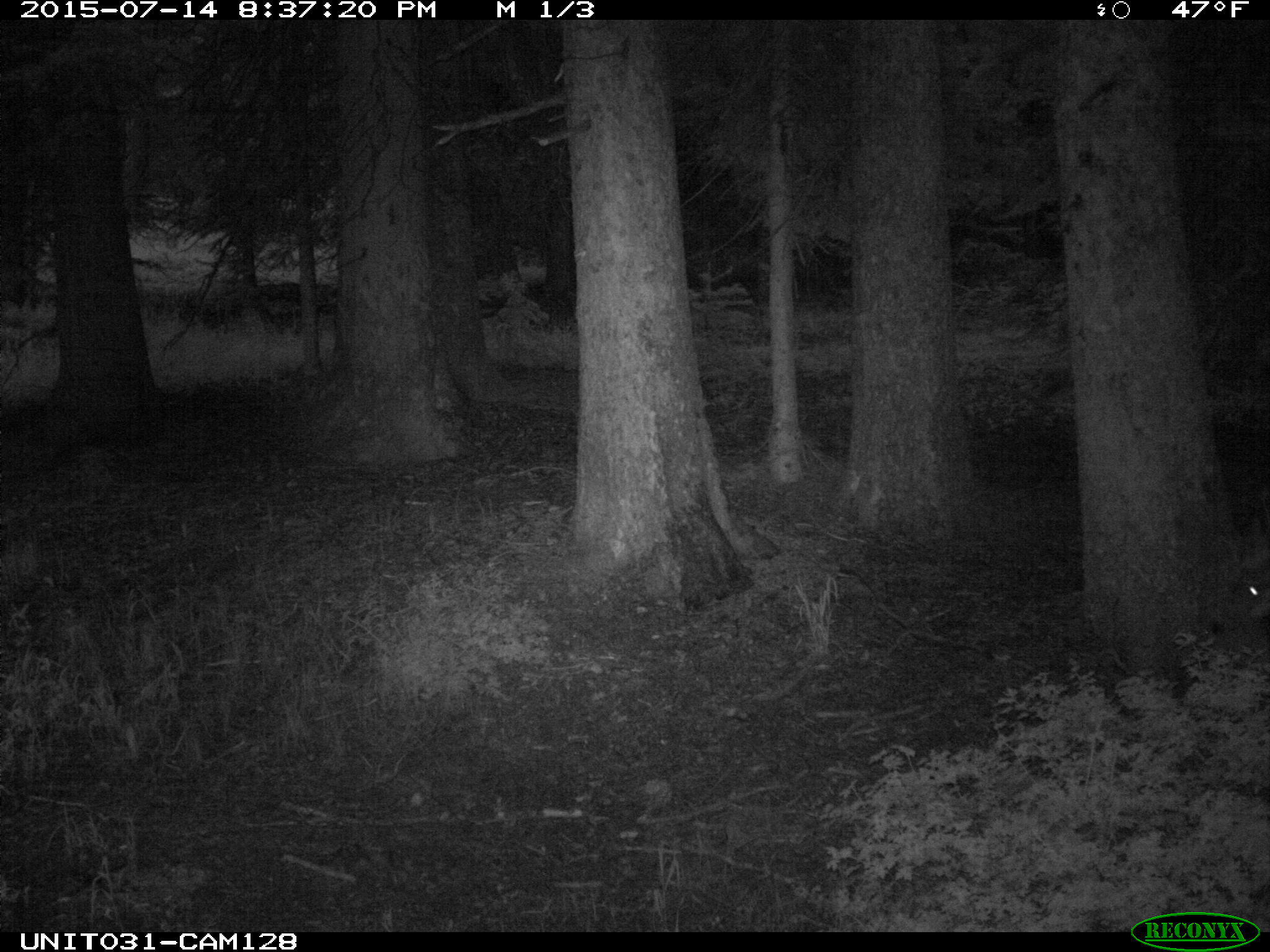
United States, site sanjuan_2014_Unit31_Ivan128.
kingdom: Animalia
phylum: Chordata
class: Mammalia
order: Artiodactyla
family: Cervidae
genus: Odocoileus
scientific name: Odocoileus hemionus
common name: mule deer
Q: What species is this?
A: Odocoileus hemionus (mule deer).